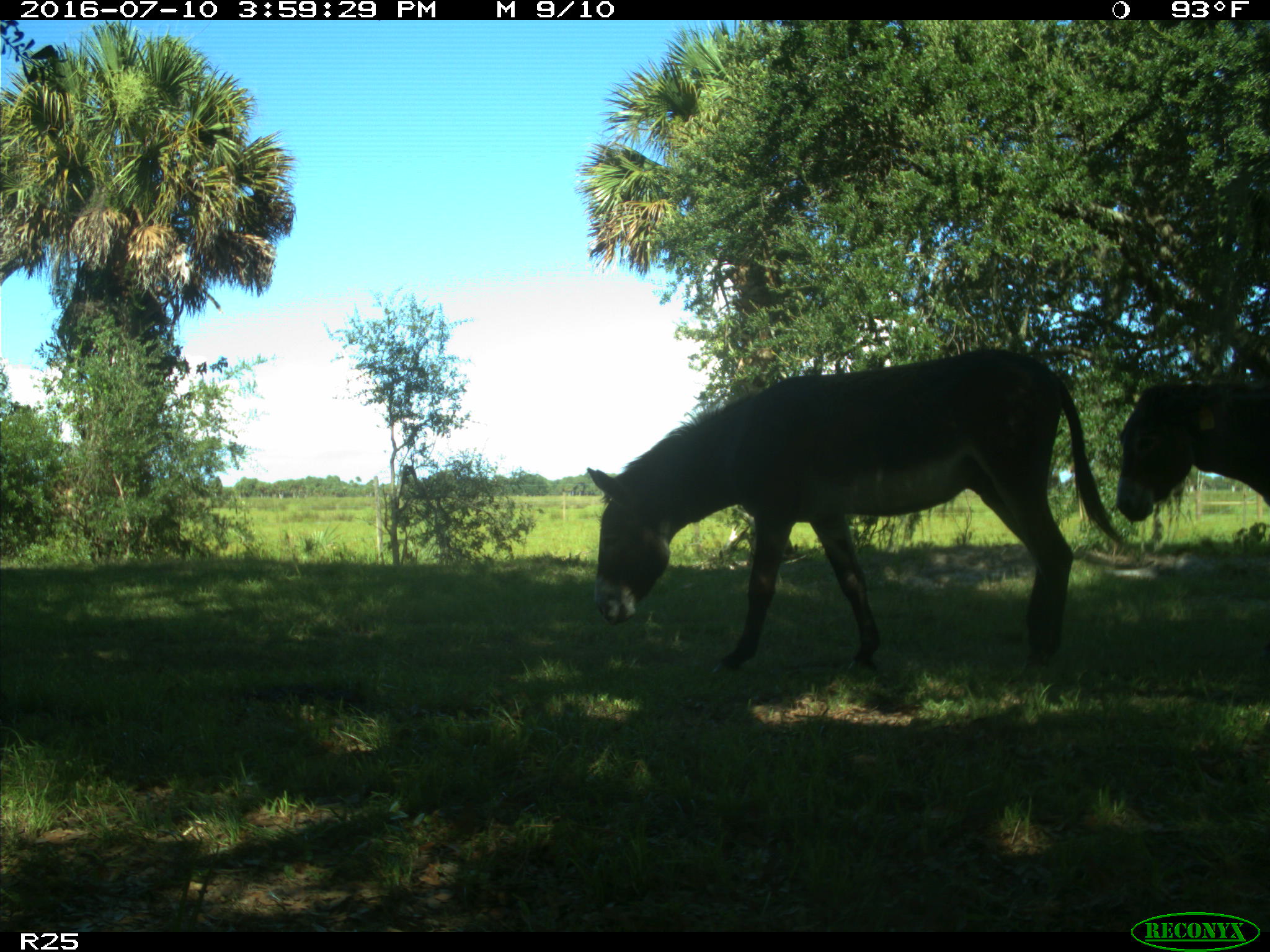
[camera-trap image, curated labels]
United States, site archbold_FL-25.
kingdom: Animalia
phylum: Chordata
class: Mammalia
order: Perissodactyla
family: Equidae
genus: Equus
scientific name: Equus africanus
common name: african wild ass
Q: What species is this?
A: Equus africanus (african wild ass).